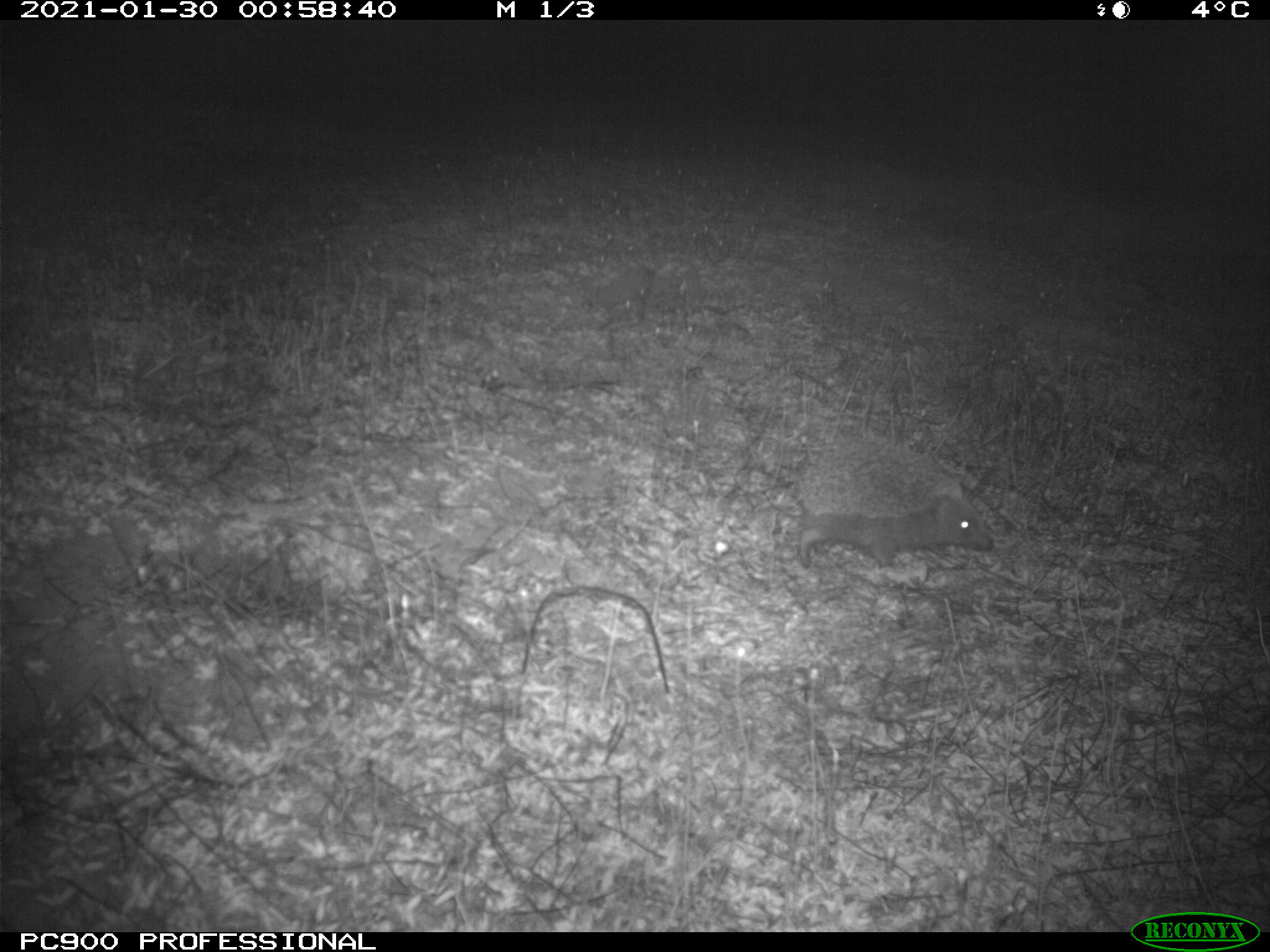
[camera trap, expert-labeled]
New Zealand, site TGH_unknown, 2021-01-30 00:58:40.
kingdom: Animalia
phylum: Chordata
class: Mammalia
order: Eulipotyphla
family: Erinaceidae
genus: Erinaceus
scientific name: Erinaceus europaeus europaeus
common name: european hedgehog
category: hedgehog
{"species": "hedgehog (european hedgehog) (Erinaceus europaeus europaeus)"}